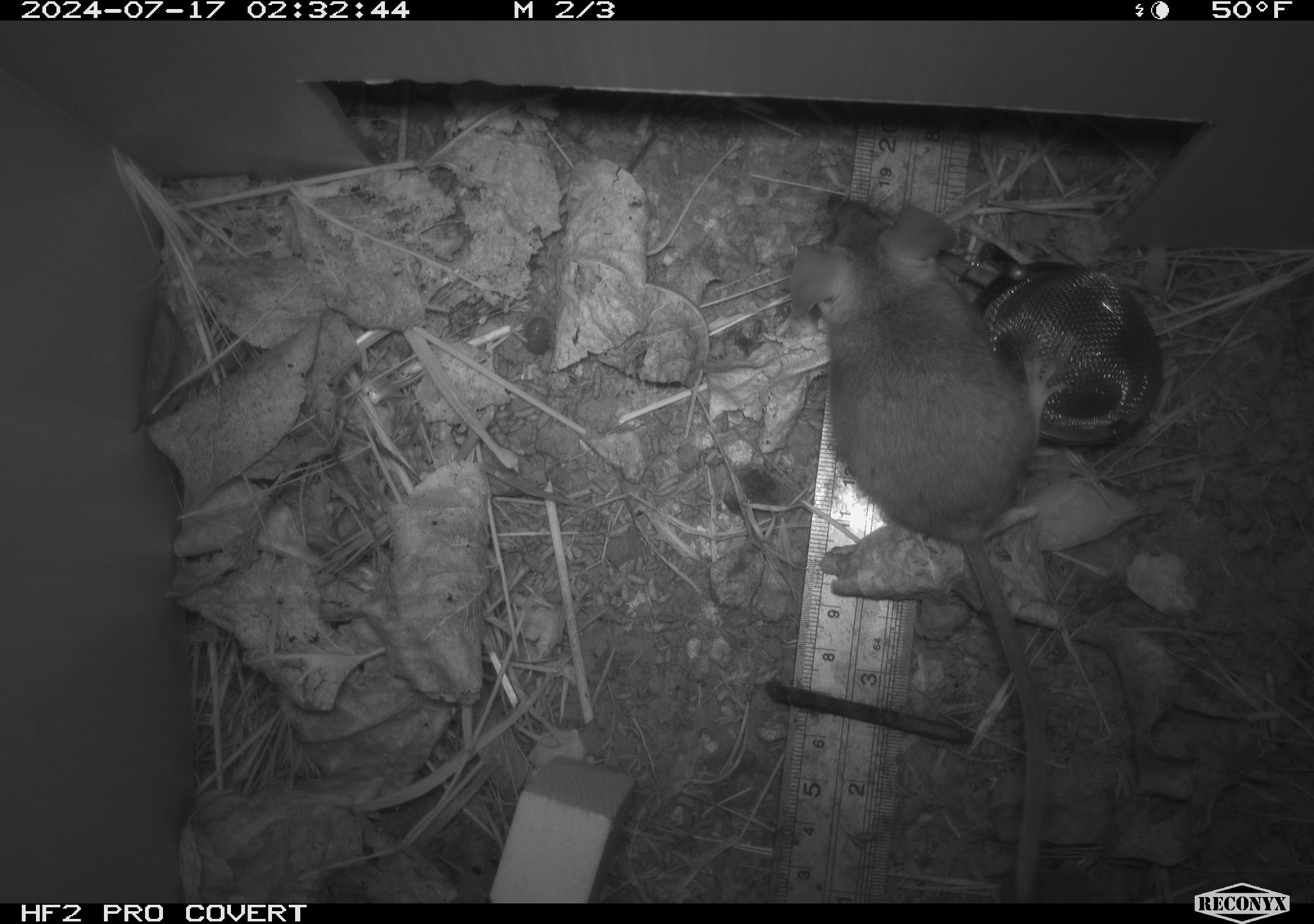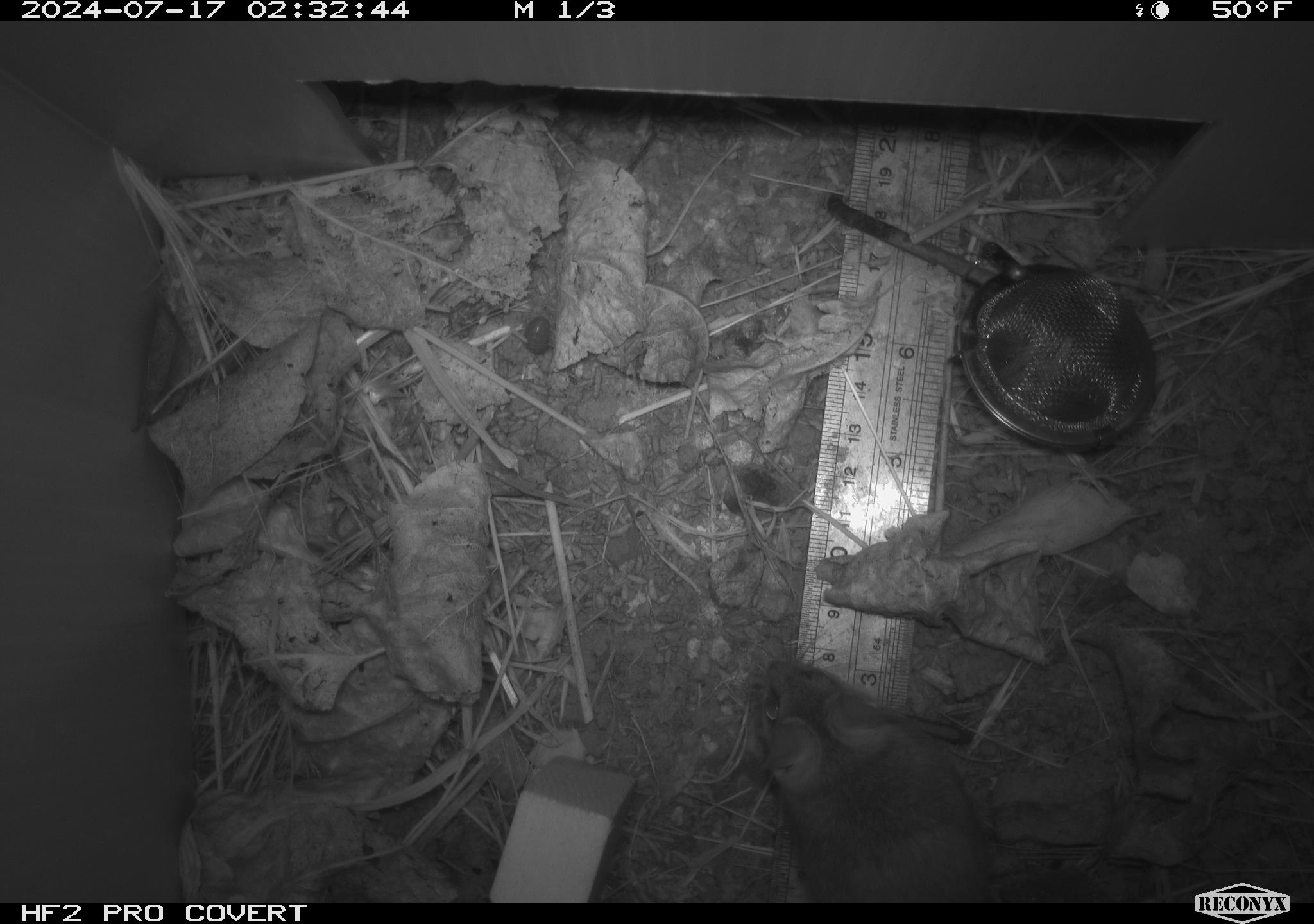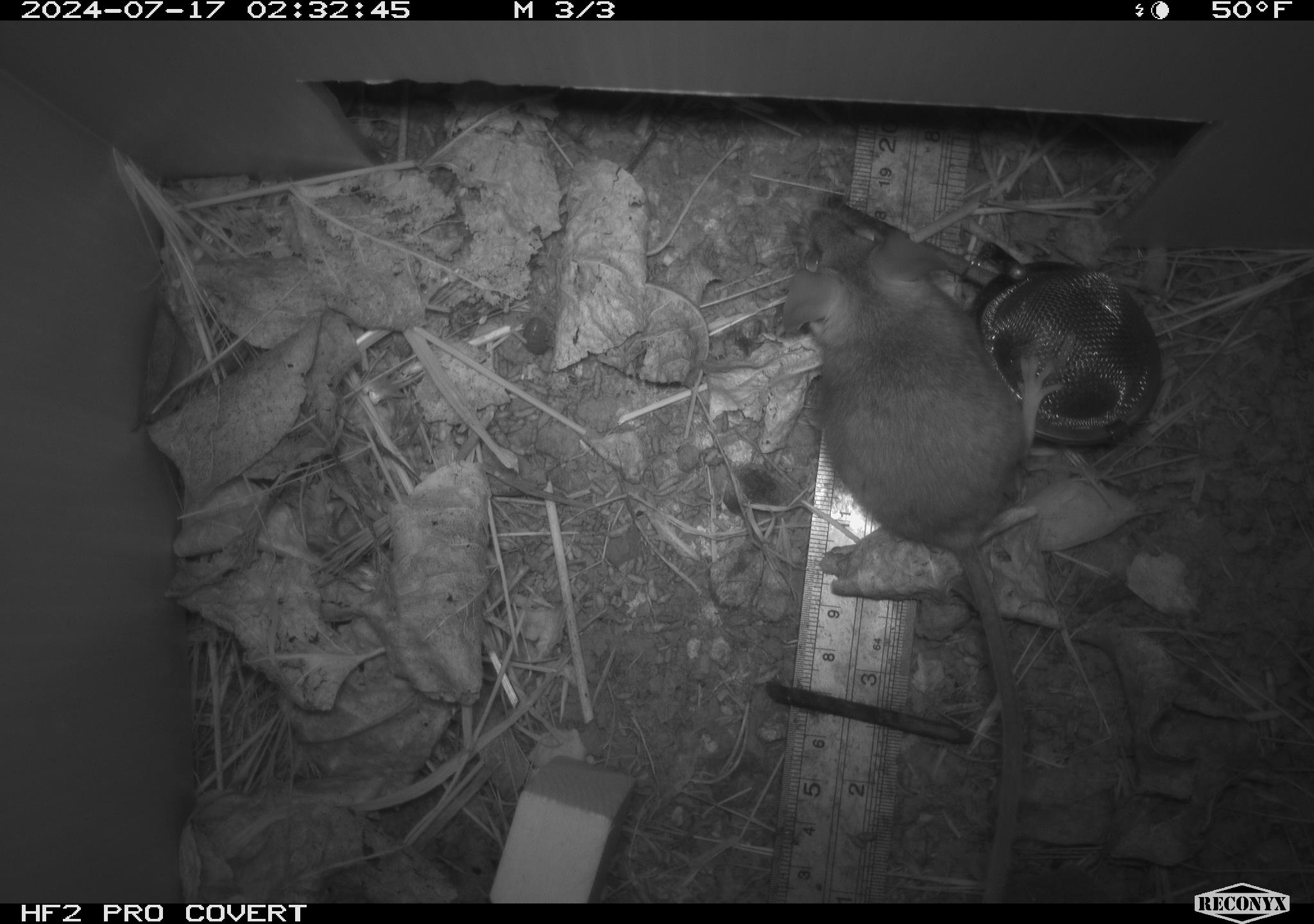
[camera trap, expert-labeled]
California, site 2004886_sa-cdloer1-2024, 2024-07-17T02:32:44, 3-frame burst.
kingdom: Animalia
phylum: Chordata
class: Mammalia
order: Rodentia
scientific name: Rodentia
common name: mouse species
Mouse species (Rodentia).